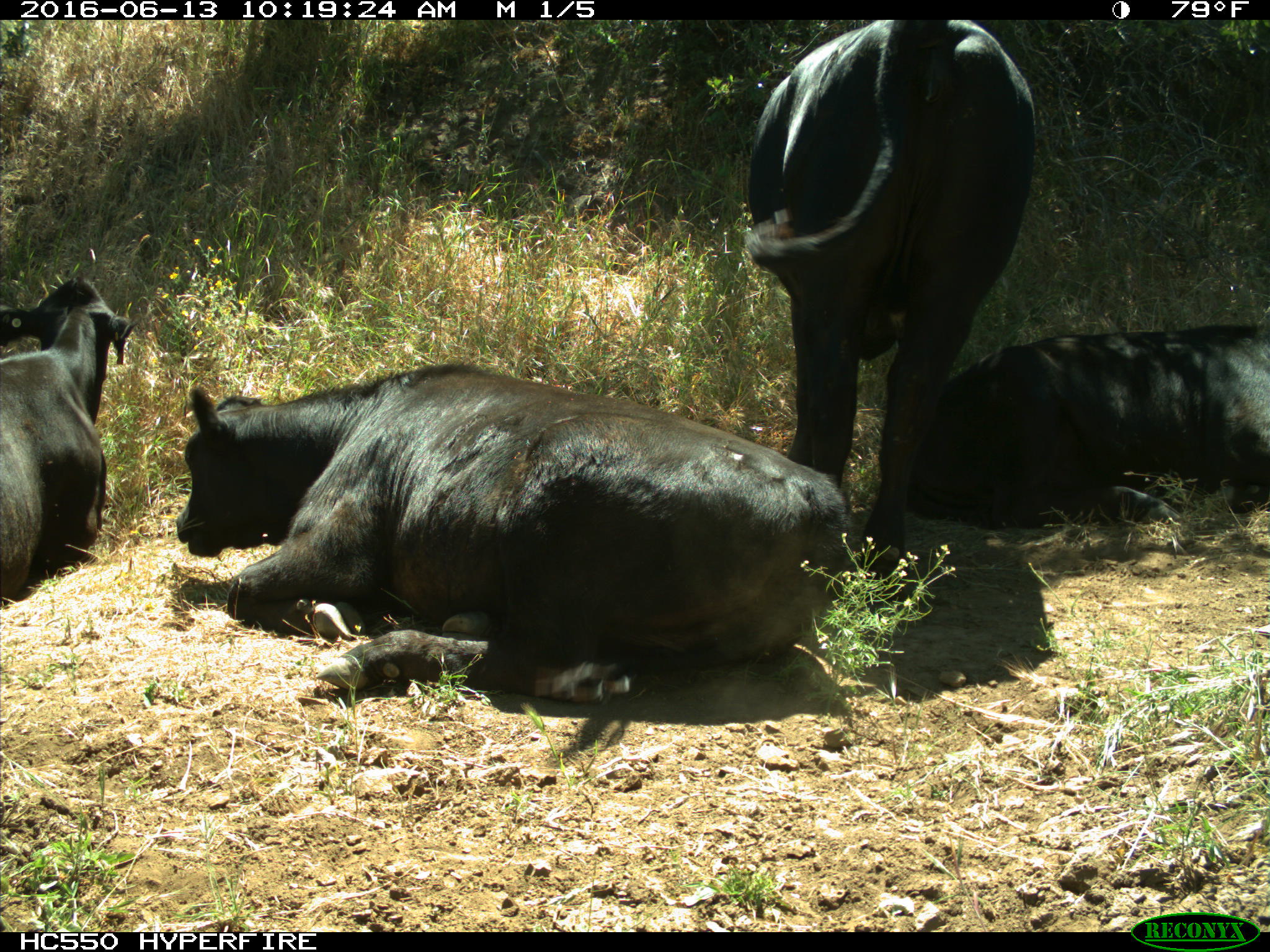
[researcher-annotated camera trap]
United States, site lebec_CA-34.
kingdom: Animalia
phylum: Chordata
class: Mammalia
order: Artiodactyla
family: Bovidae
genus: Bos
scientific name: Bos taurus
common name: domestic cow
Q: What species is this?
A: Bos taurus (domestic cow).